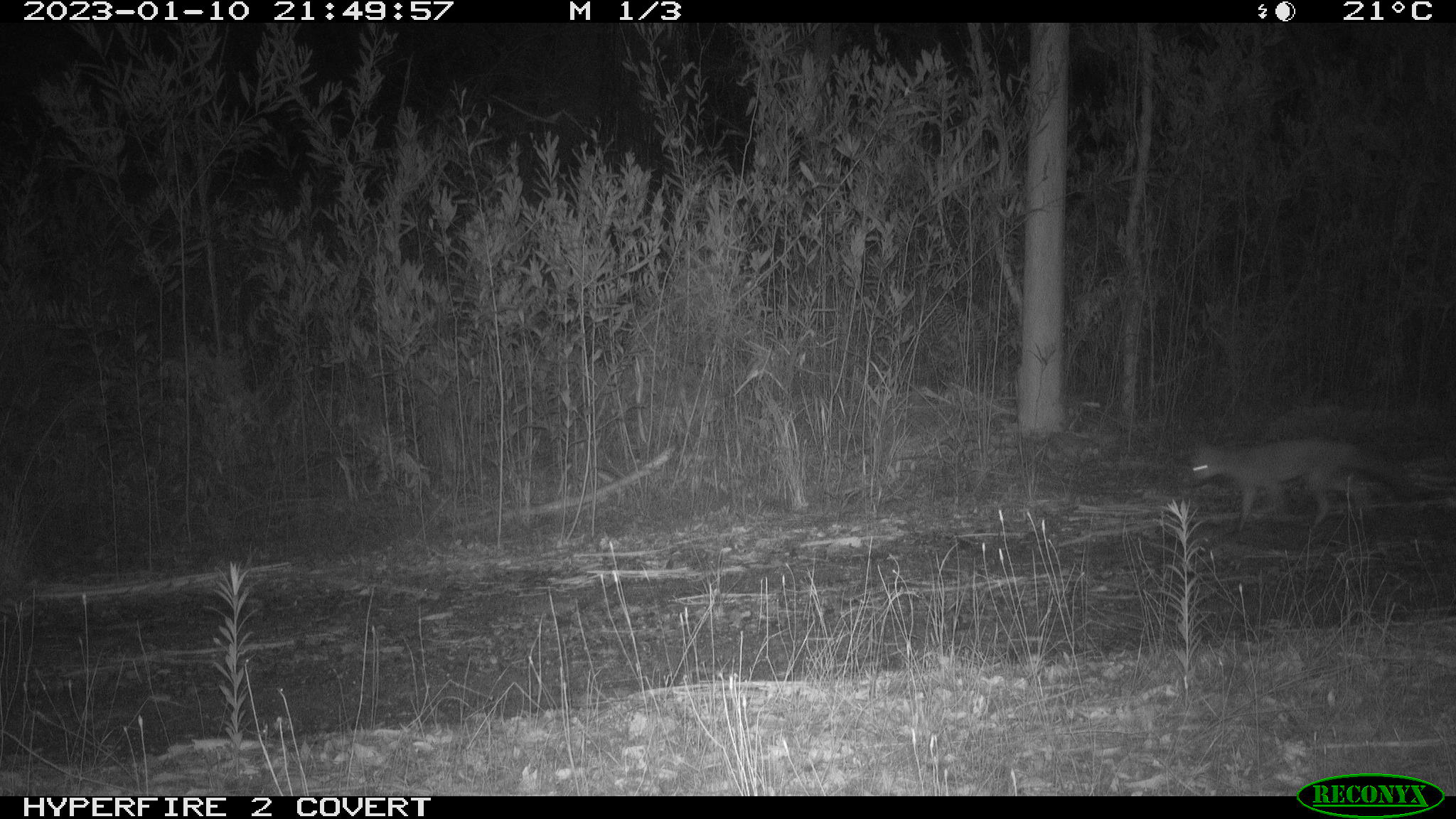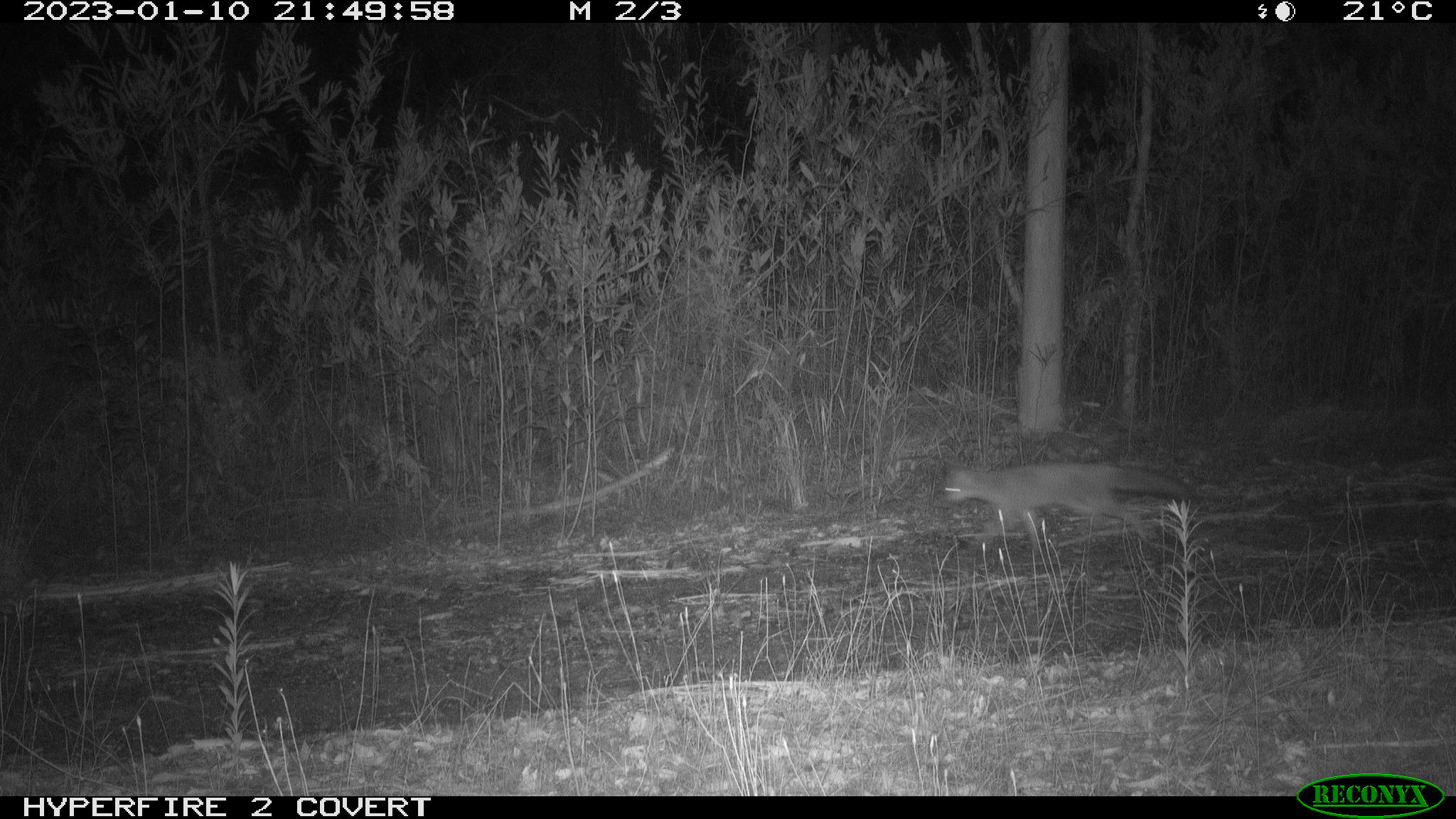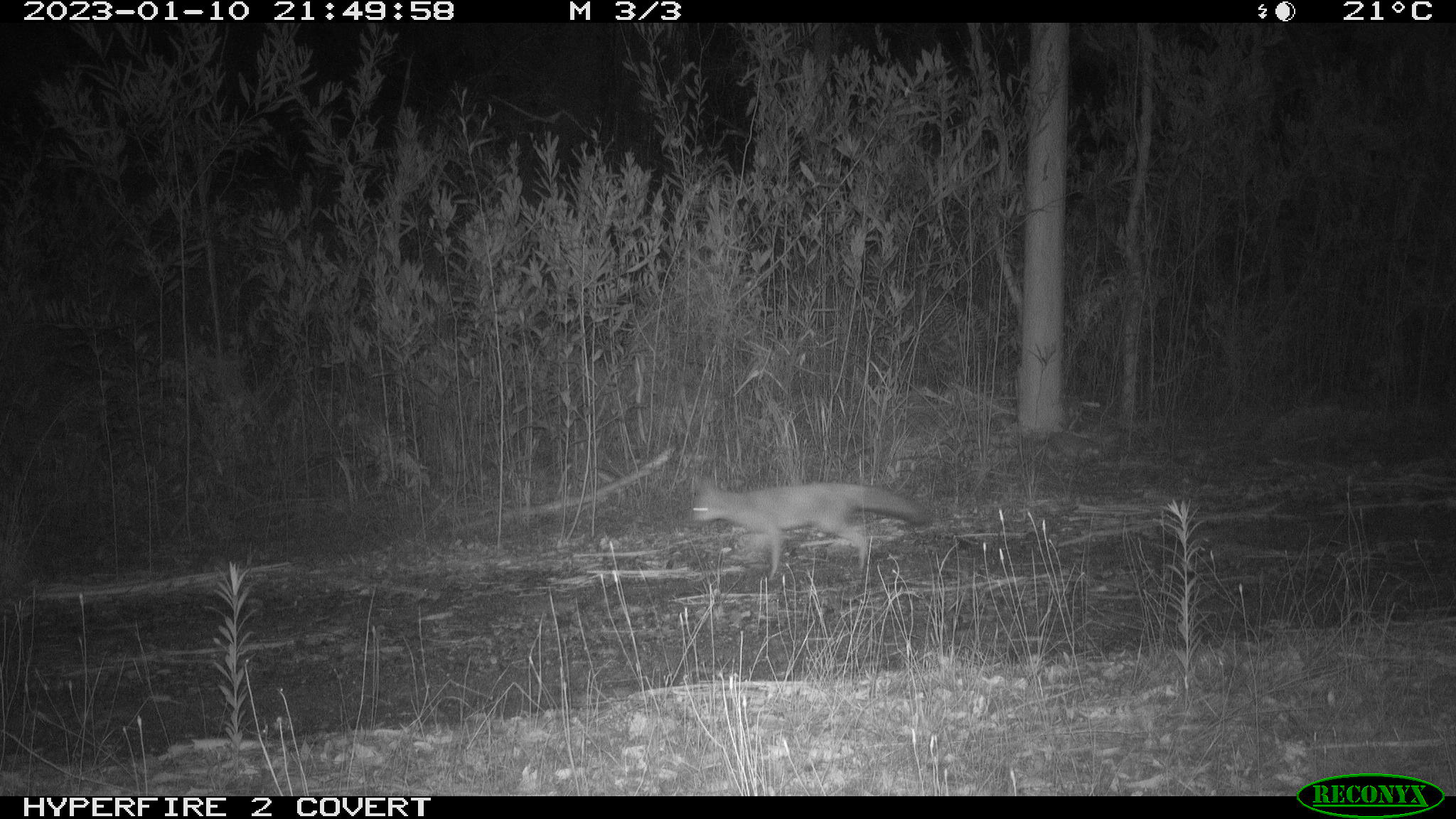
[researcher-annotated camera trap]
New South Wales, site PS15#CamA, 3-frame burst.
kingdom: Animalia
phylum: Chordata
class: Mammalia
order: Carnivora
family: Canidae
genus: Vulpes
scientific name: Vulpes vulpes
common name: red fox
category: fox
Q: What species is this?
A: Fox (red fox) (Vulpes vulpes).